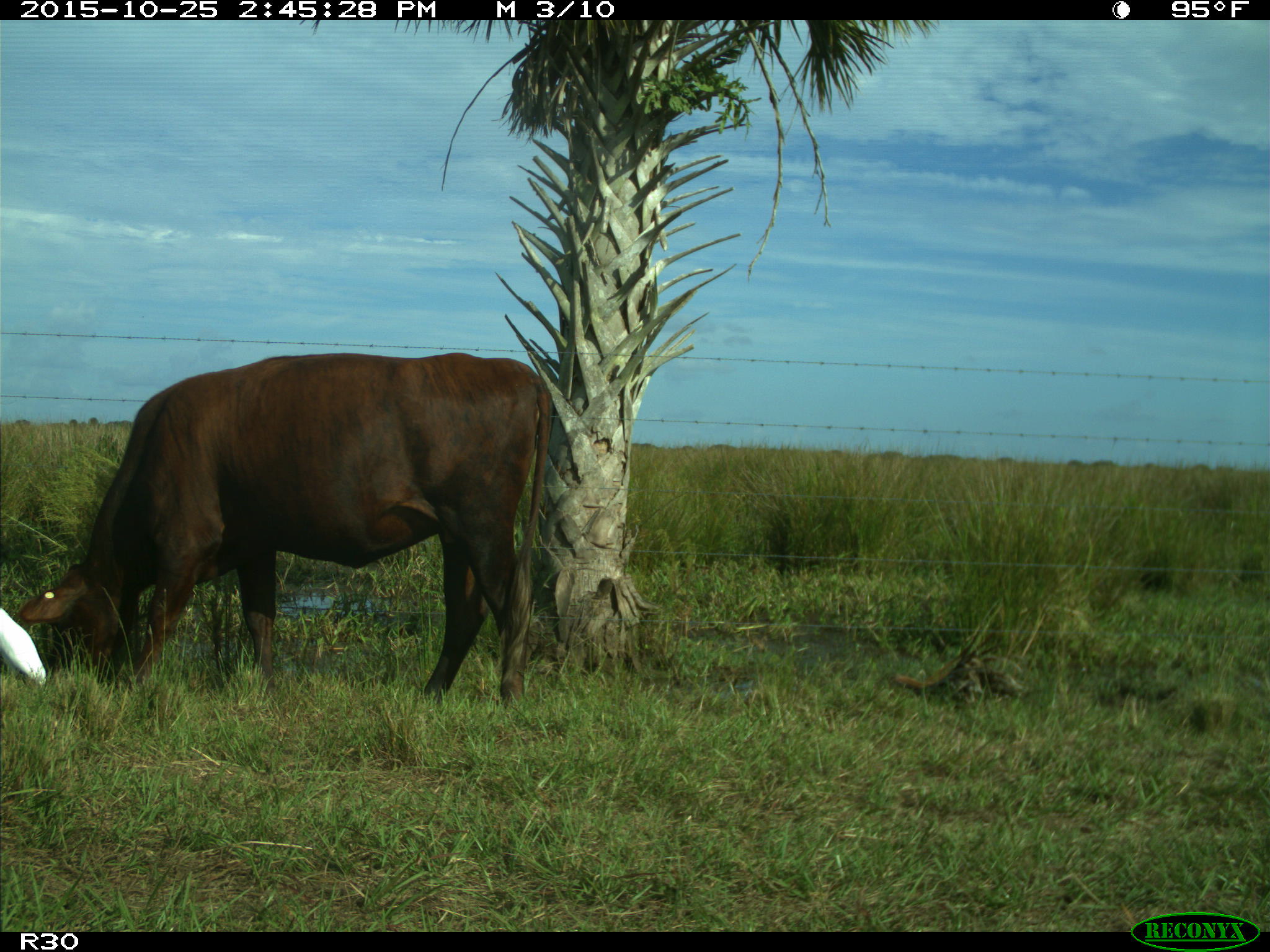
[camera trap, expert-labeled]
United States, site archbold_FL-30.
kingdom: Animalia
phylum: Chordata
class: Mammalia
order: Artiodactyla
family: Bovidae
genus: Bos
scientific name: Bos taurus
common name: domestic cow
Bos taurus (domestic cow).